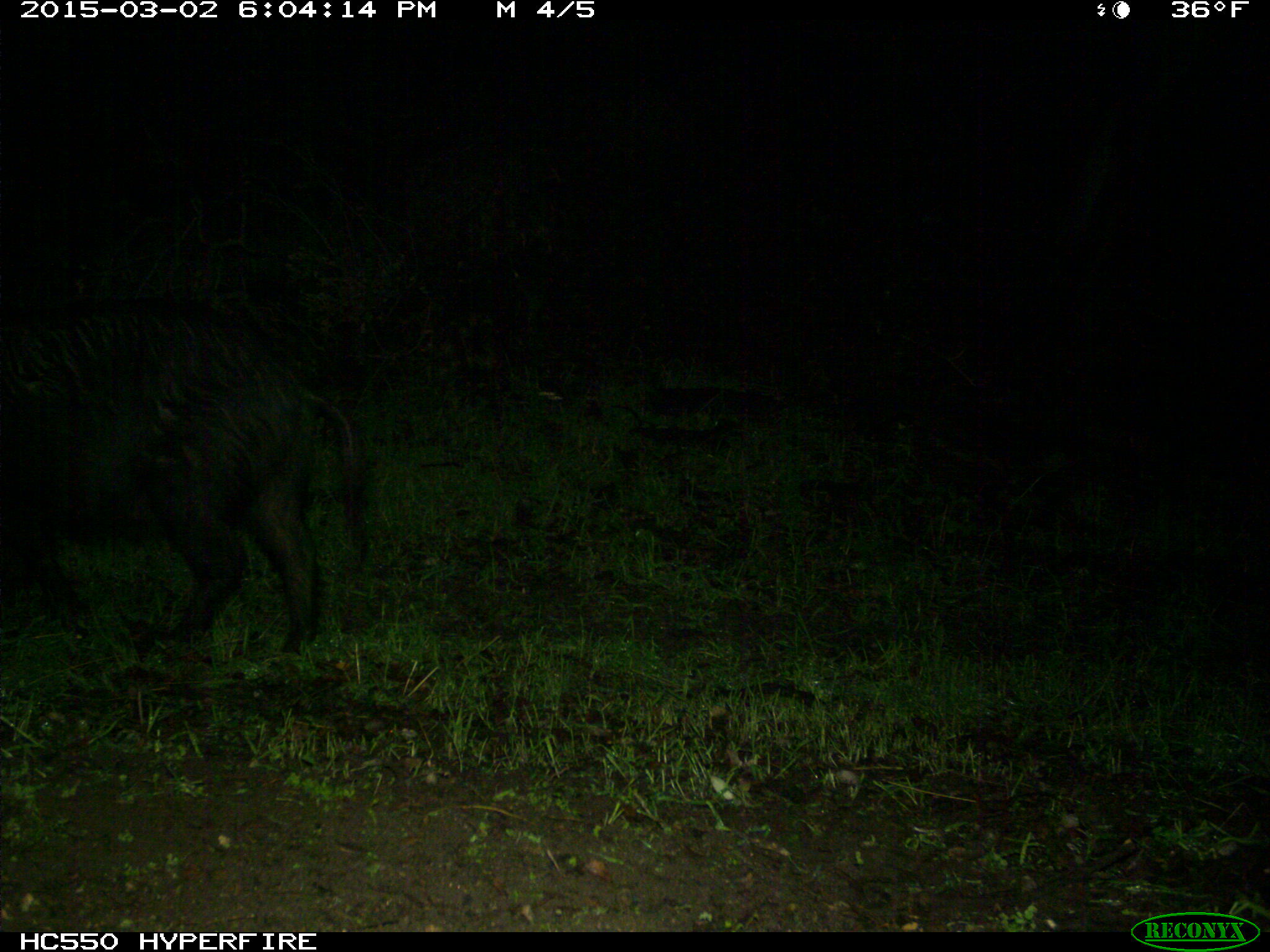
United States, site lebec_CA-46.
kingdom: Animalia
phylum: Chordata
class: Mammalia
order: Artiodactyla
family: Suidae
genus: Sus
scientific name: Sus scrofa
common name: wild boar